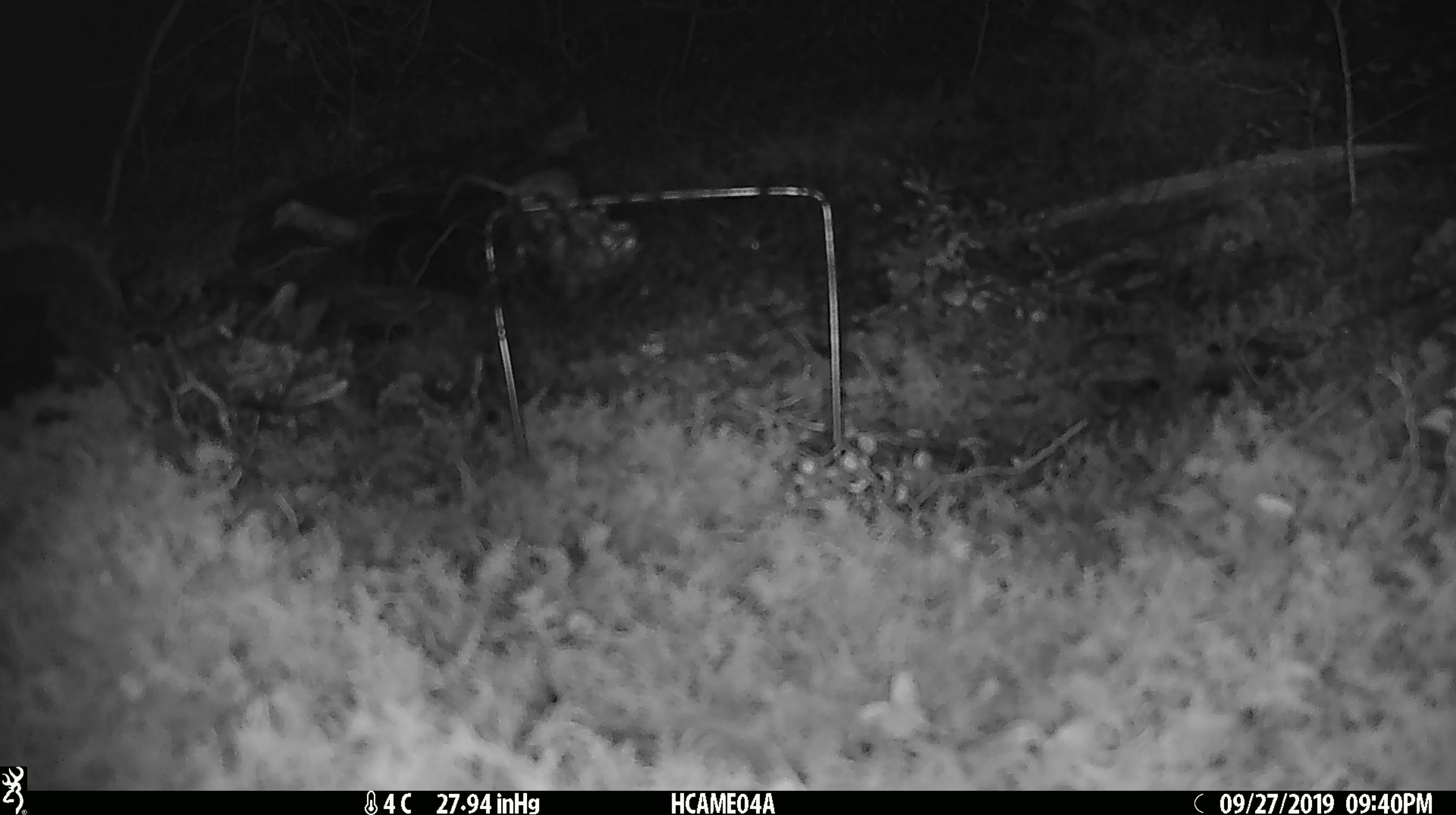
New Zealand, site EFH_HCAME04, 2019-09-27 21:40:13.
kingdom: Animalia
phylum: Chordata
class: Mammalia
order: Rodentia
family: Muridae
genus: Mus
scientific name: Mus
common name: mouse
Mouse (Mus).